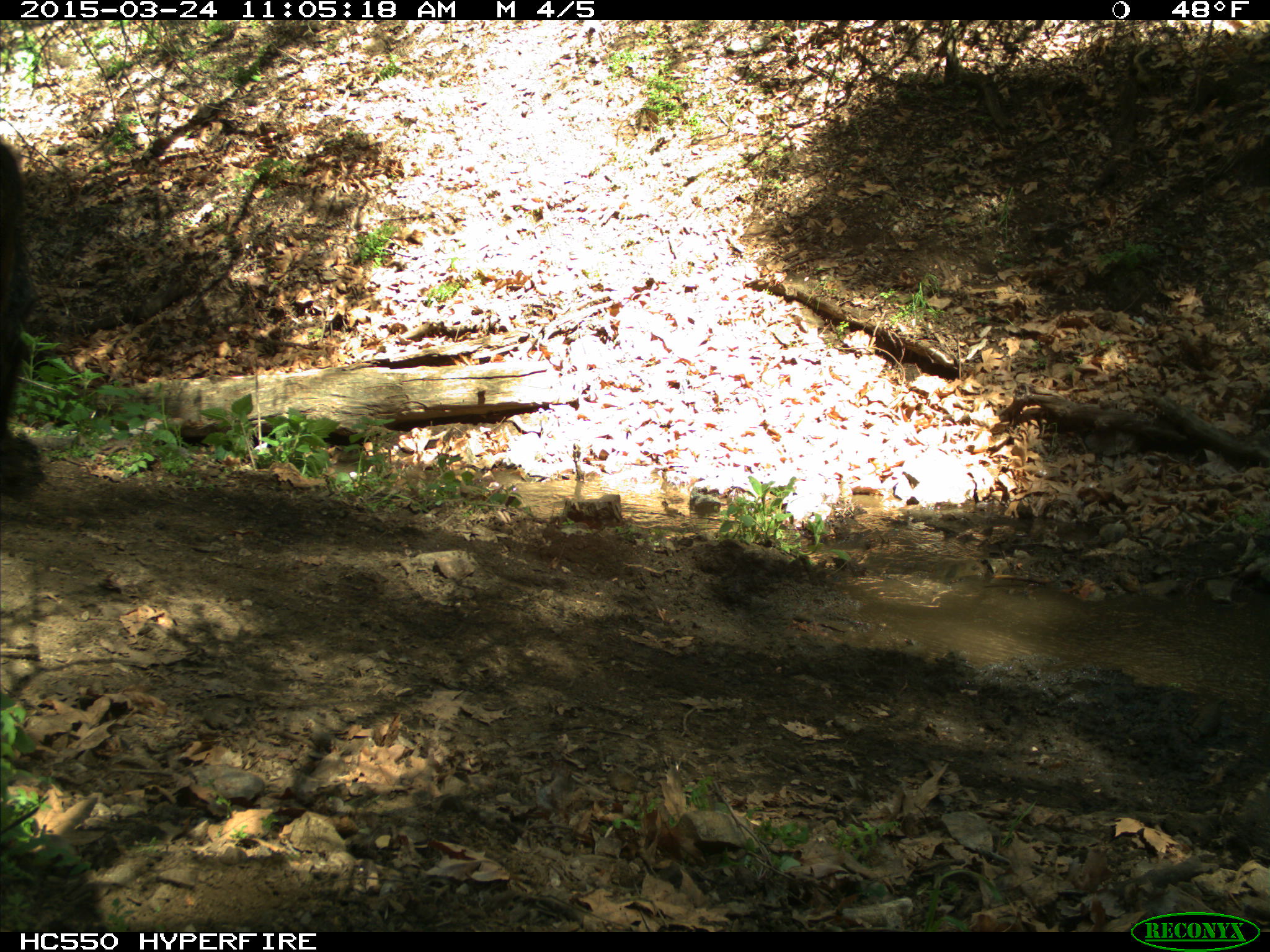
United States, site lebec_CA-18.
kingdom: Animalia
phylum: Chordata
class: Mammalia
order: Artiodactyla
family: Bovidae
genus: Bos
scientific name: Bos taurus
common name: domestic cow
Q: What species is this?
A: Bos taurus (domestic cow).